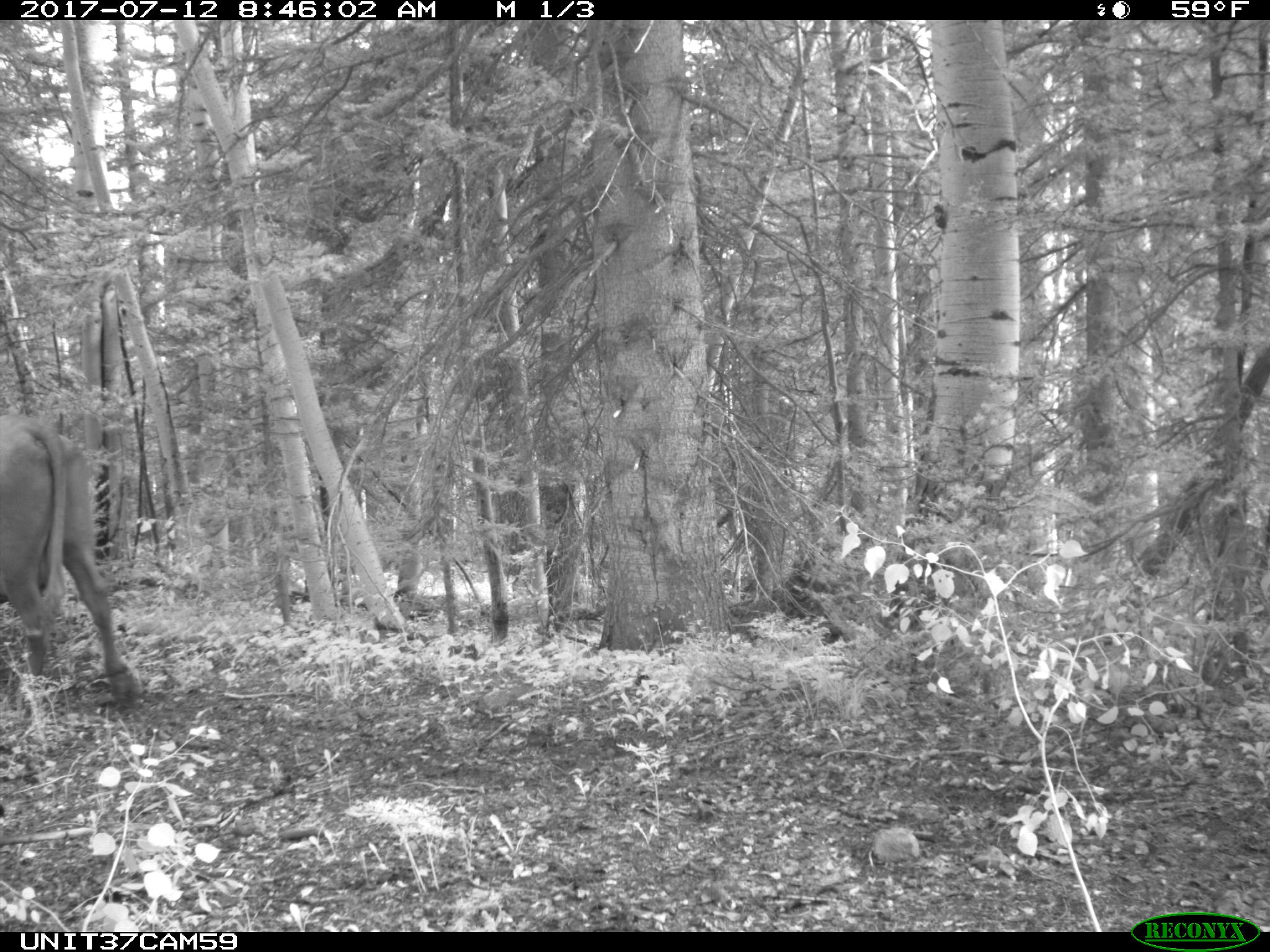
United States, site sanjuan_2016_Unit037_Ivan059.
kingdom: Animalia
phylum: Chordata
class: Mammalia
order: Artiodactyla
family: Bovidae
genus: Bos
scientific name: Bos taurus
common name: domestic cow